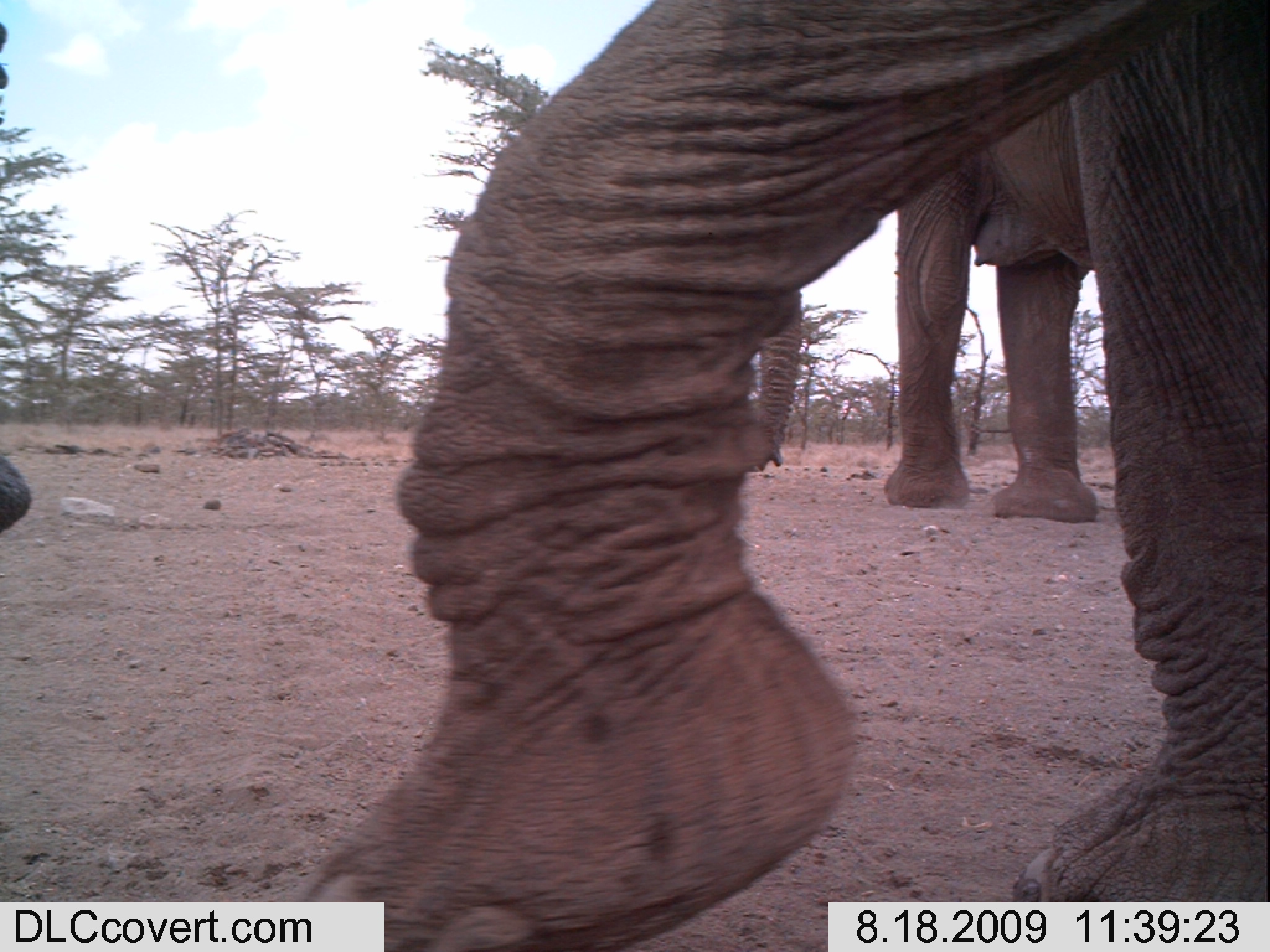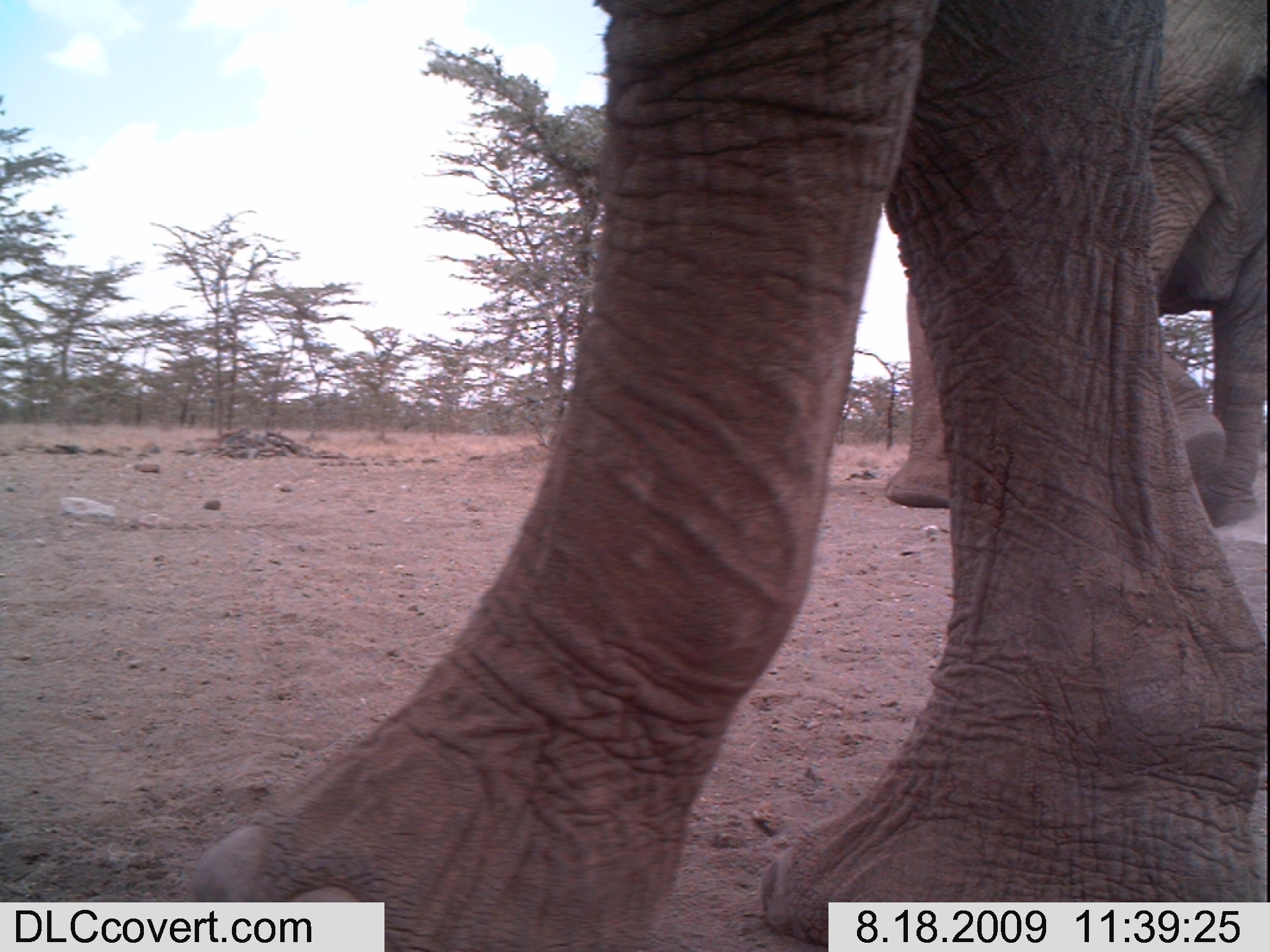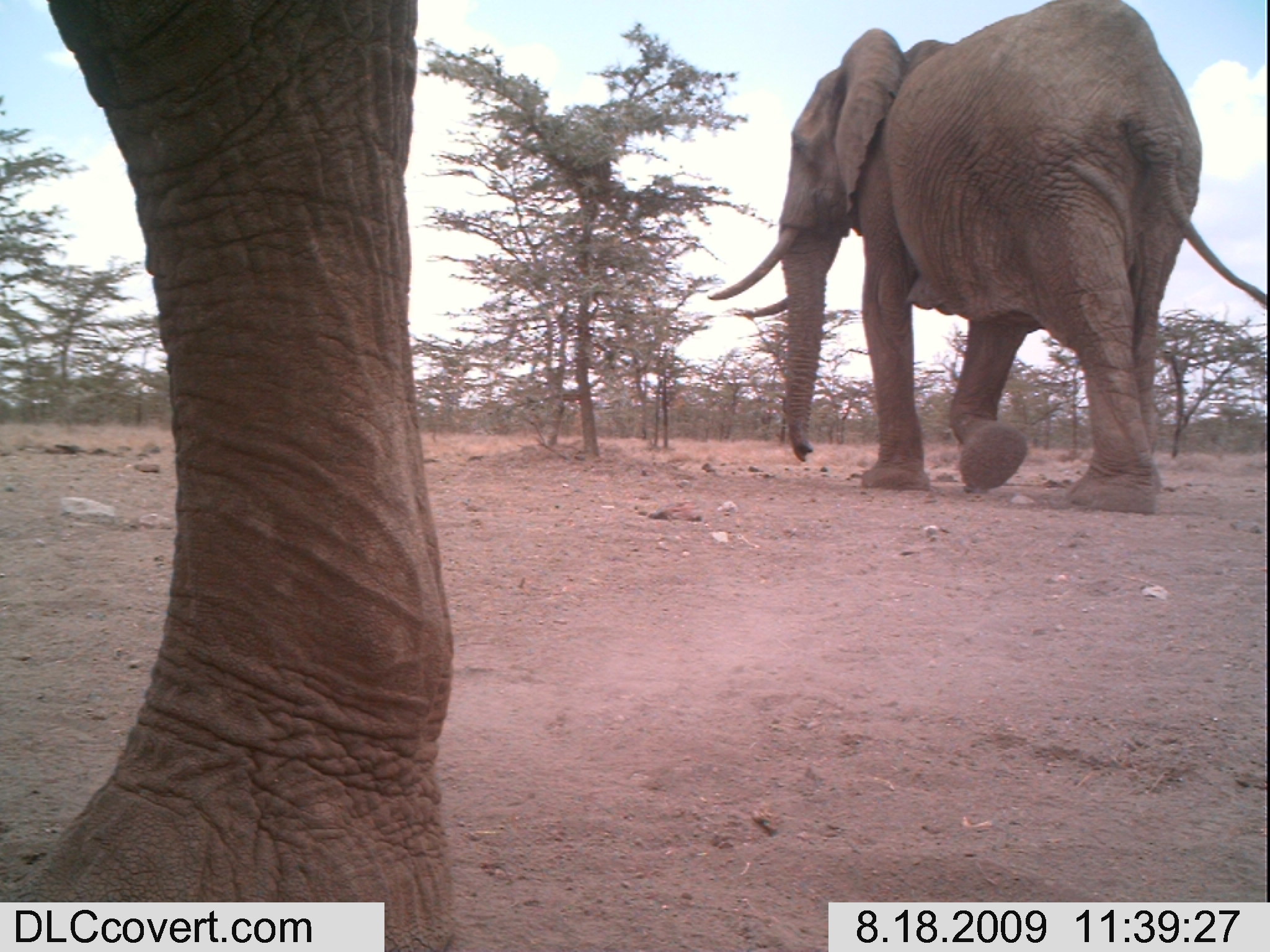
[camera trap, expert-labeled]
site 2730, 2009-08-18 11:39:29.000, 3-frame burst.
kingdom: Animalia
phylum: Chordata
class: Mammalia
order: Proboscidea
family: Elephantidae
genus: Loxodonta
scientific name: Loxodonta africana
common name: african bush elephant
Loxodonta africana (african bush elephant), count 2.